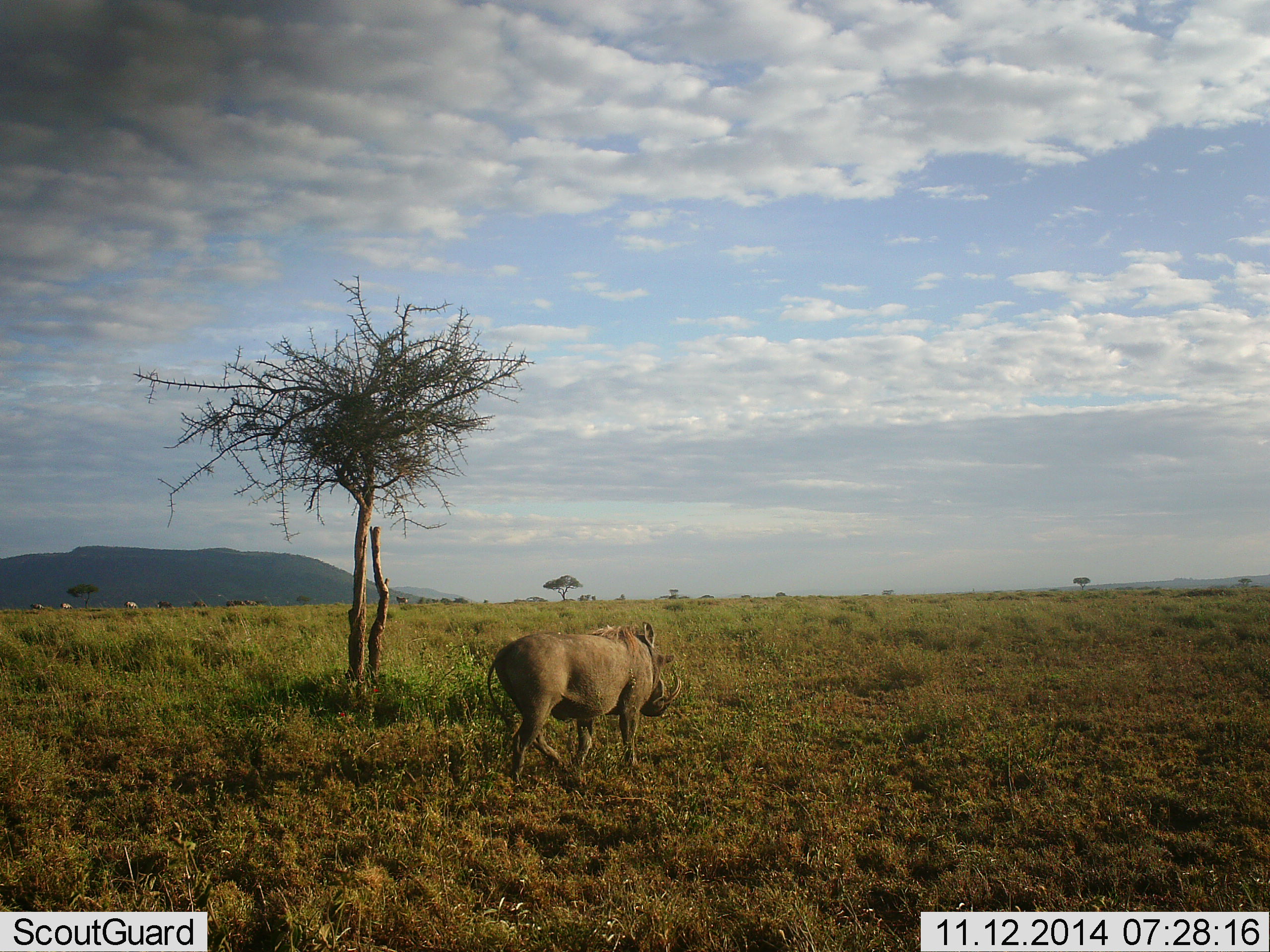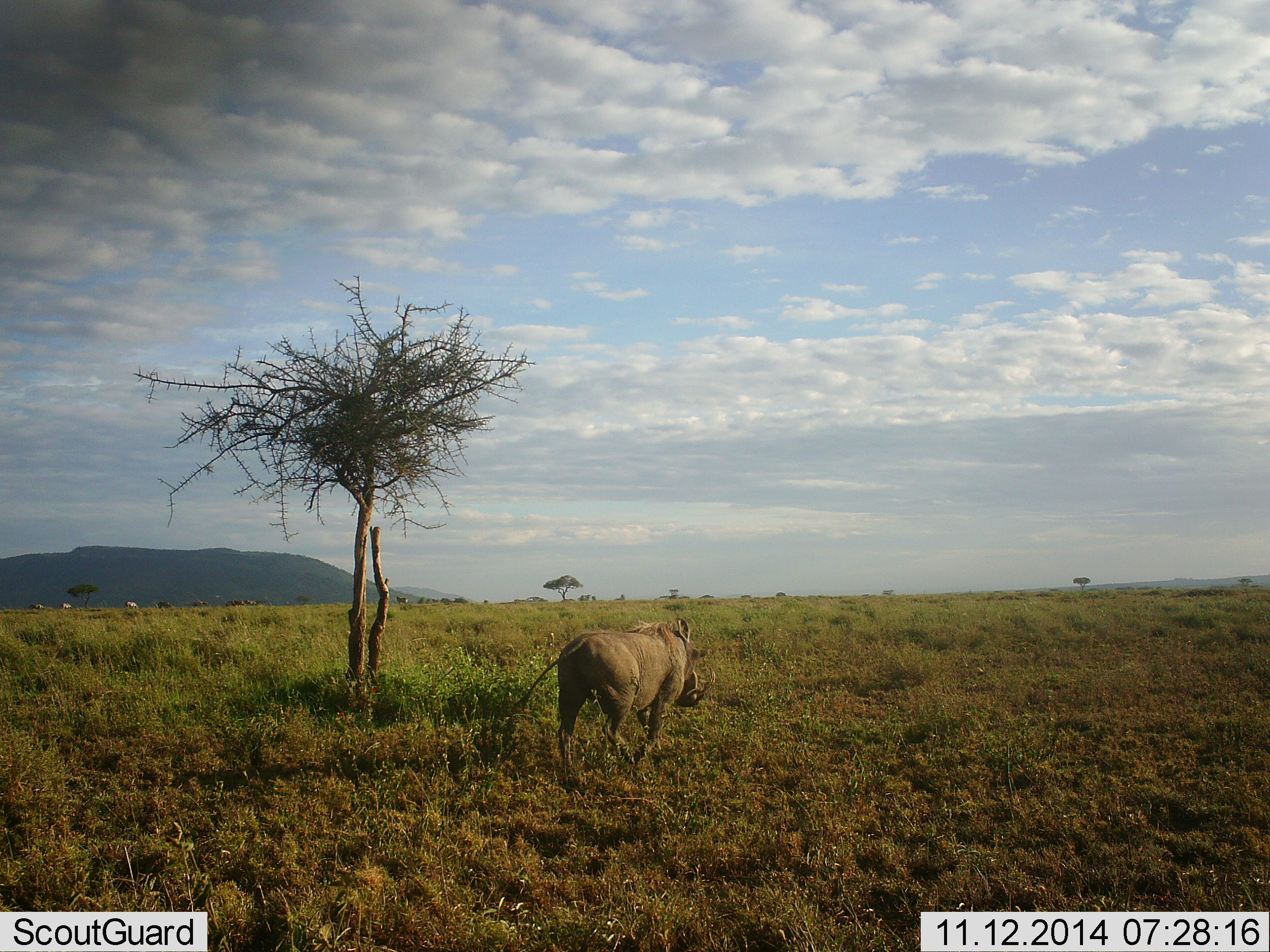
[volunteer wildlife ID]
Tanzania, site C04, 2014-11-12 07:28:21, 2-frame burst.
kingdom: Animalia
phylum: Chordata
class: Mammalia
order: Artiodactyla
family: Suidae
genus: Phacochoerus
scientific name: Phacochoerus africanus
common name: warthog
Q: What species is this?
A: Warthog (Phacochoerus africanus).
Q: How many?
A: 1.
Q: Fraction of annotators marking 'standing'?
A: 0%.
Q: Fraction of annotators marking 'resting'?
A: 0%.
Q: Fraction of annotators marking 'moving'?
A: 100%.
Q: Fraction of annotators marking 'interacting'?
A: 0%.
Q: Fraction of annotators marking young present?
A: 0%.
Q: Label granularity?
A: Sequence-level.